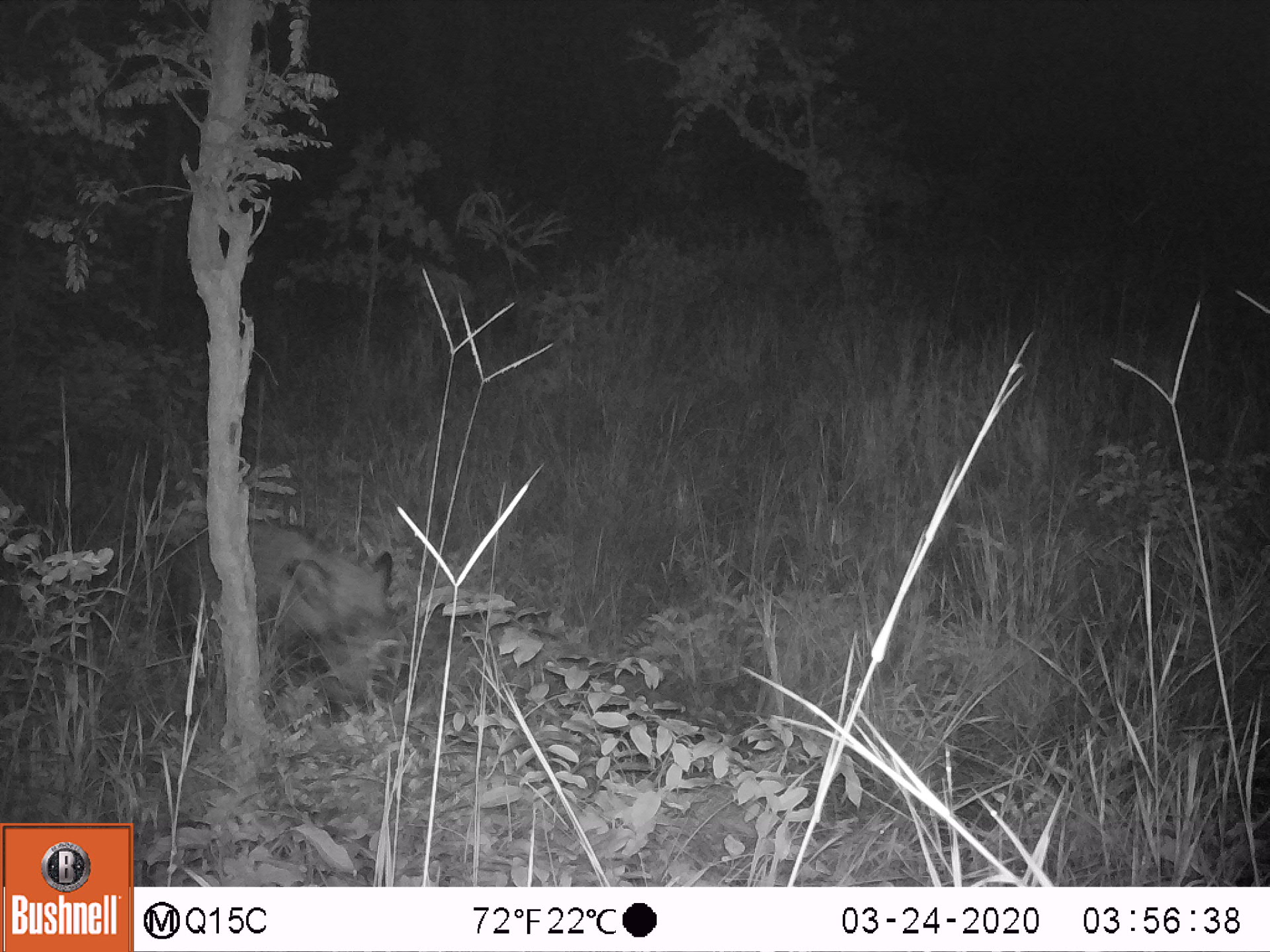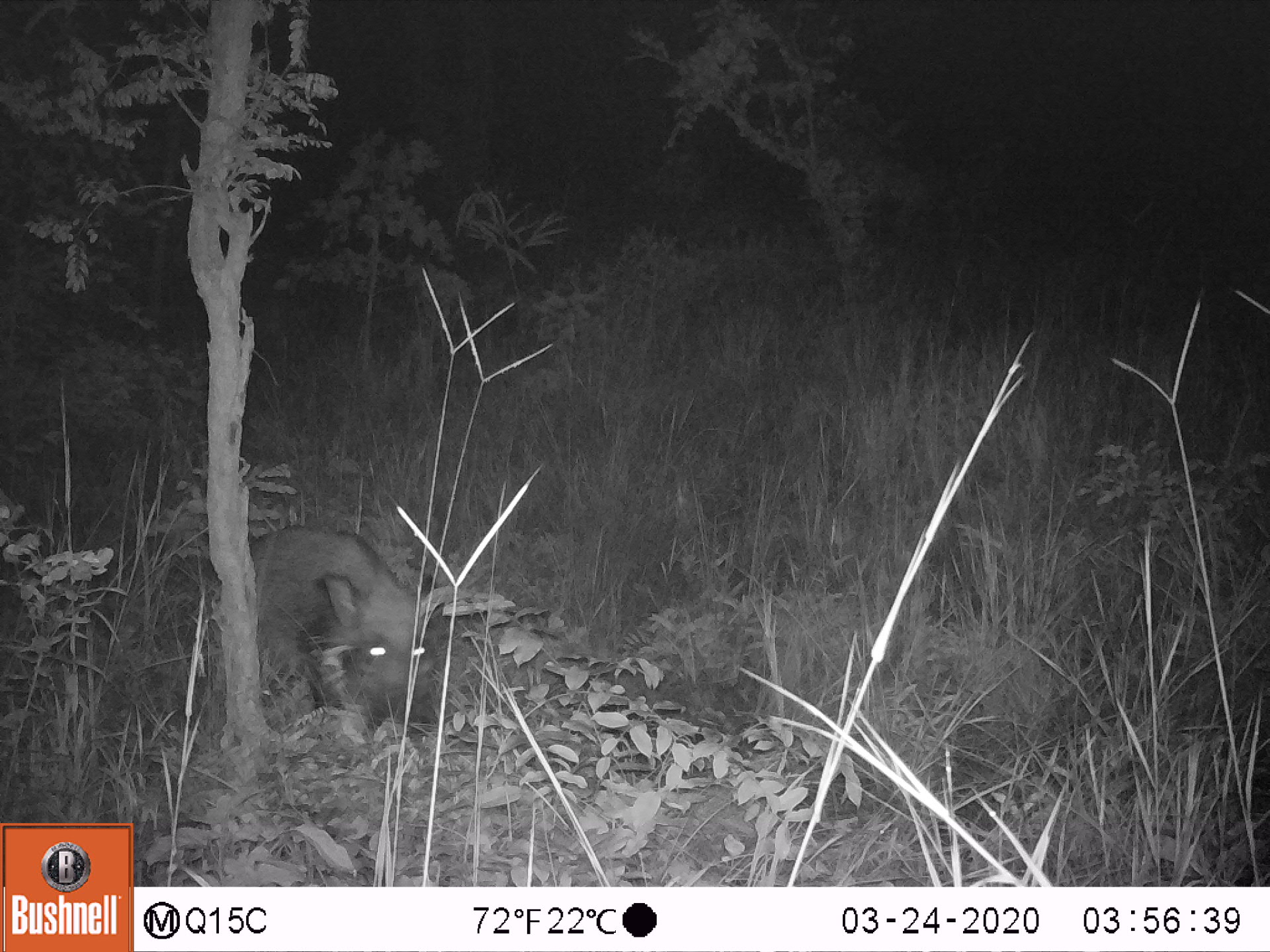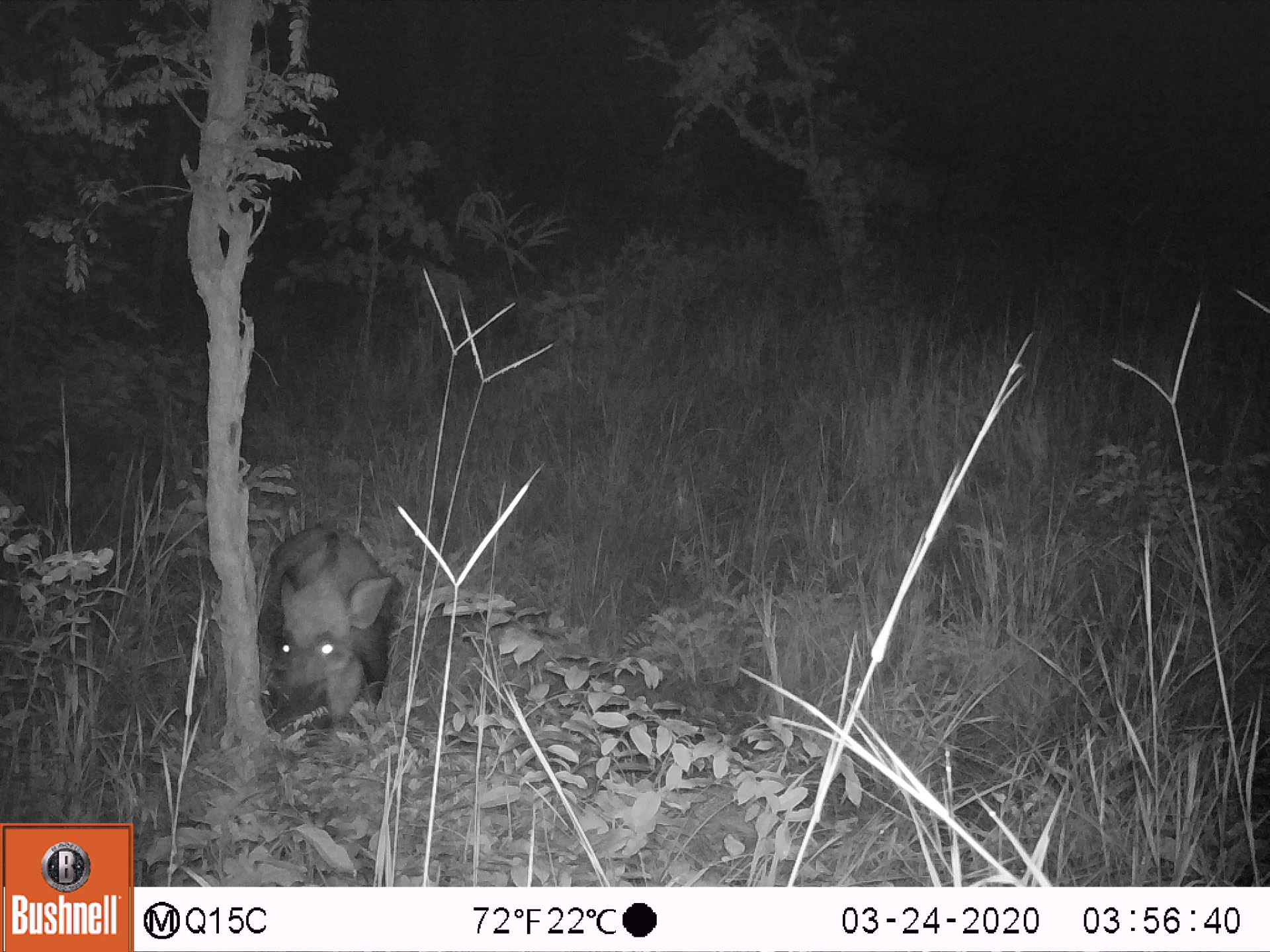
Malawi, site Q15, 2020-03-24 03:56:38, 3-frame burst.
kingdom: Animalia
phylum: Chordata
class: Mammalia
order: Artiodactyla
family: Suidae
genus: Potamochoerus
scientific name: Potamochoerus larvatus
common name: bushpig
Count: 1.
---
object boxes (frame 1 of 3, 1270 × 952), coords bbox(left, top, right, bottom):
bushpig: bbox(170, 519, 403, 713)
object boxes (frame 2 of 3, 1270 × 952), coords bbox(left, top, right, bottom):
bushpig: bbox(244, 526, 452, 748)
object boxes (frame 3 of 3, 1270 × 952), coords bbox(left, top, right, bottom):
bushpig: bbox(264, 519, 394, 738)